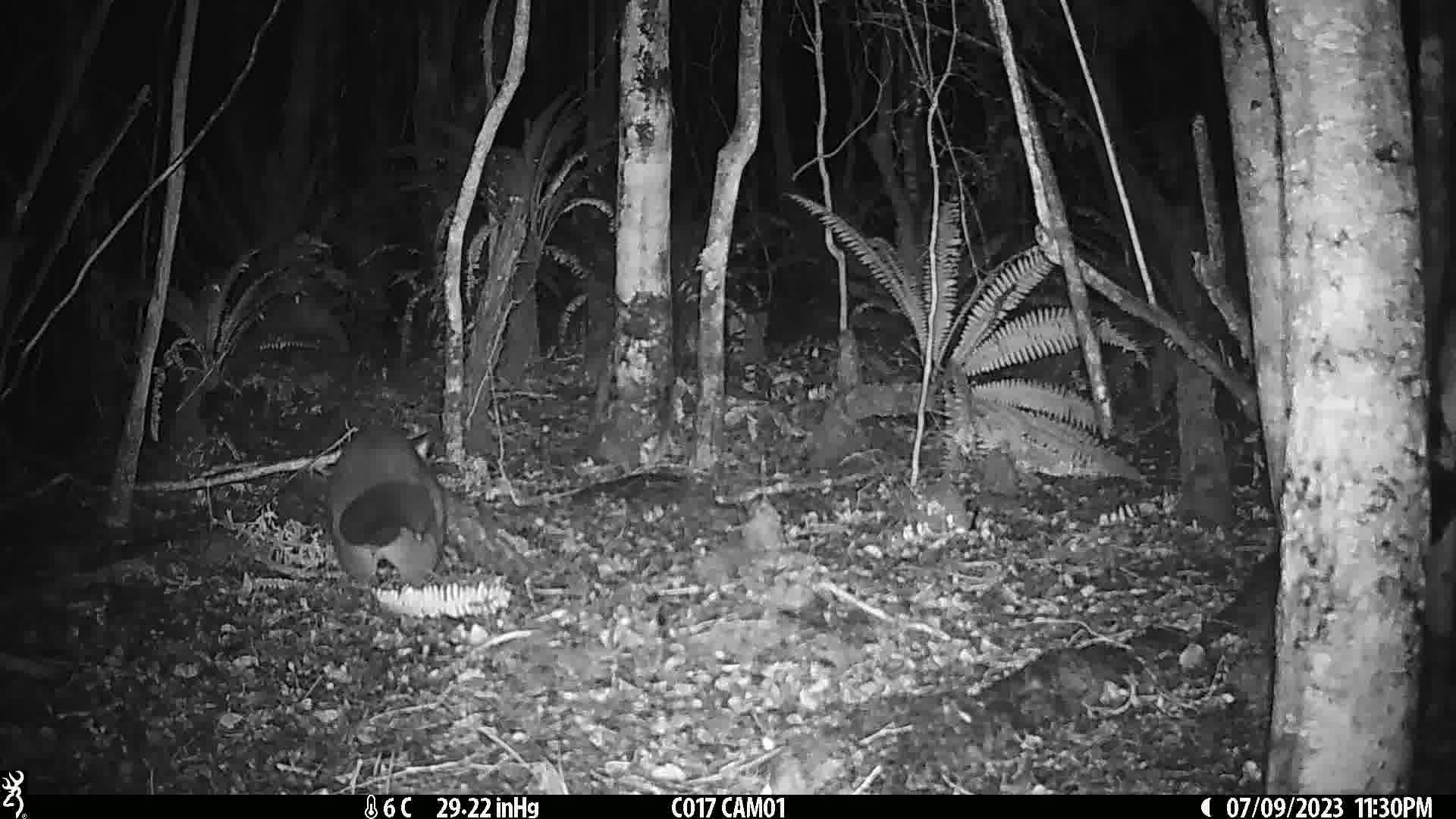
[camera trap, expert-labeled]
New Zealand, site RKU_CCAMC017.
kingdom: Animalia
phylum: Chordata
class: Mammalia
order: Diprotodontia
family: Phalangeridae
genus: Trichosurus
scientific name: Trichosurus vulpecula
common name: common brushtail possum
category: possum